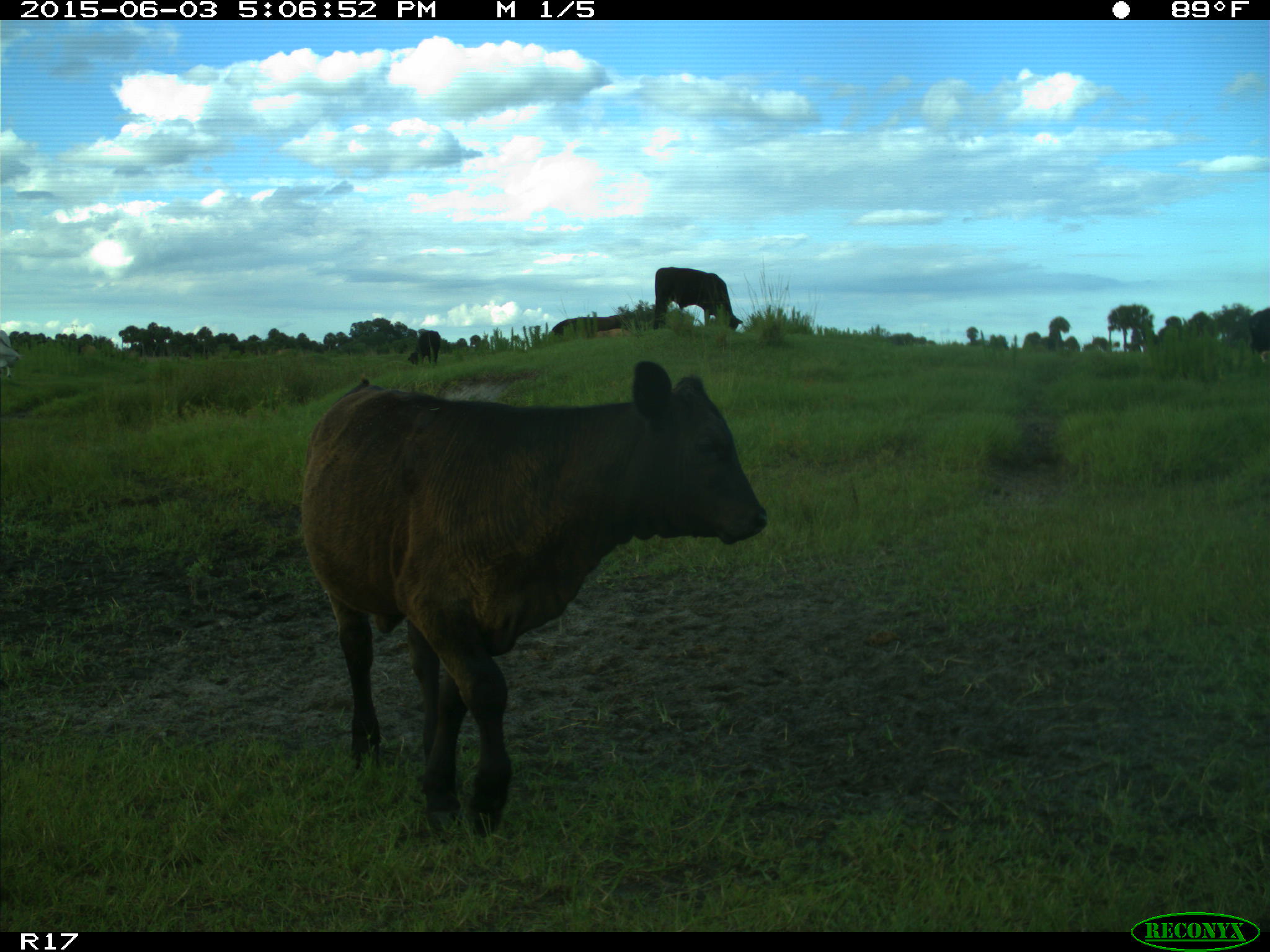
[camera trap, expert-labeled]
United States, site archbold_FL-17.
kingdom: Animalia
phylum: Chordata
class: Mammalia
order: Artiodactyla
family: Bovidae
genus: Bos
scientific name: Bos taurus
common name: domestic cow